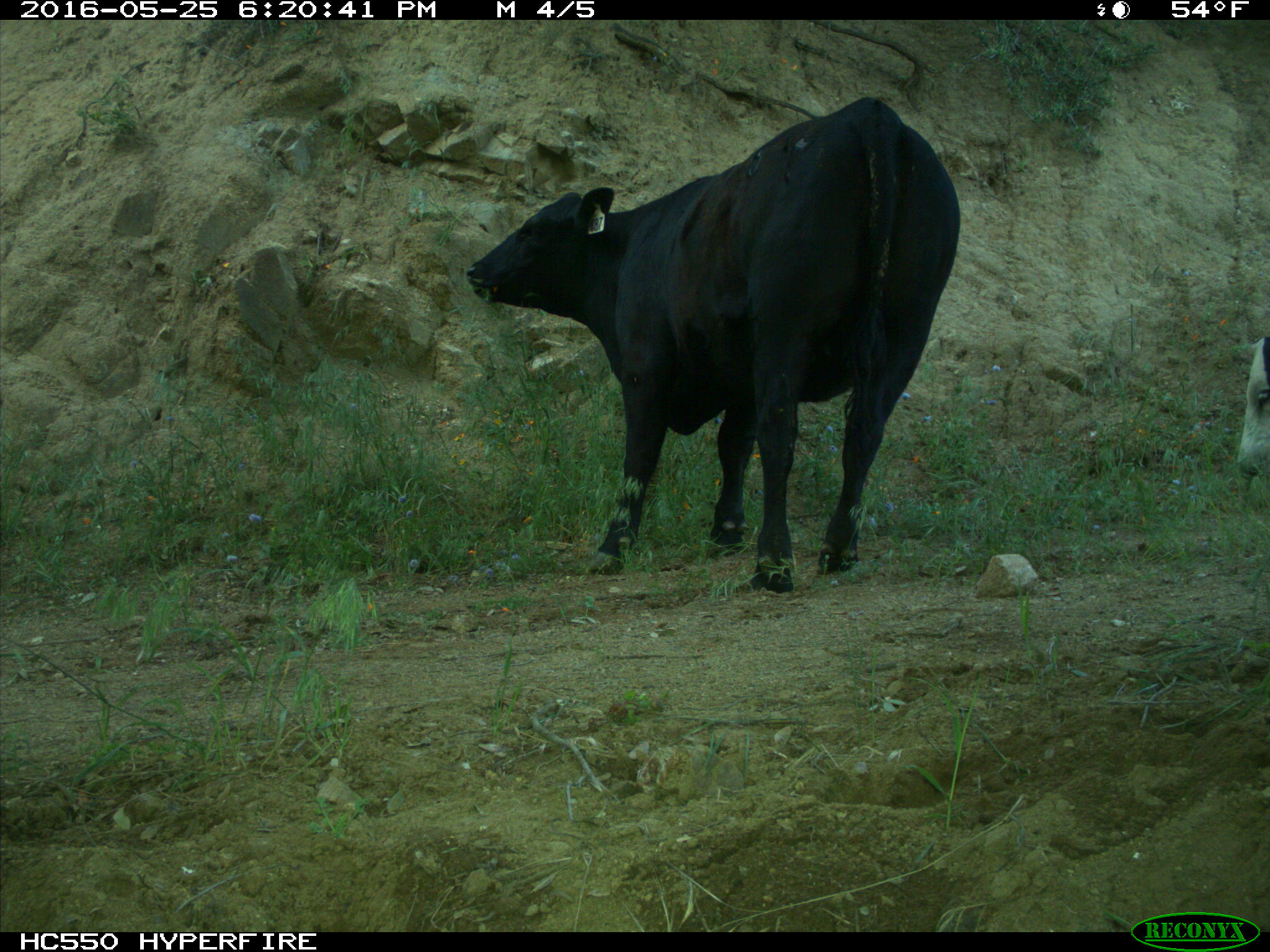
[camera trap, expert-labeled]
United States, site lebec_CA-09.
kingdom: Animalia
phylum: Chordata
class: Mammalia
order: Artiodactyla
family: Bovidae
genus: Bos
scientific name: Bos taurus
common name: domestic cow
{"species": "Bos taurus (domestic cow)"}